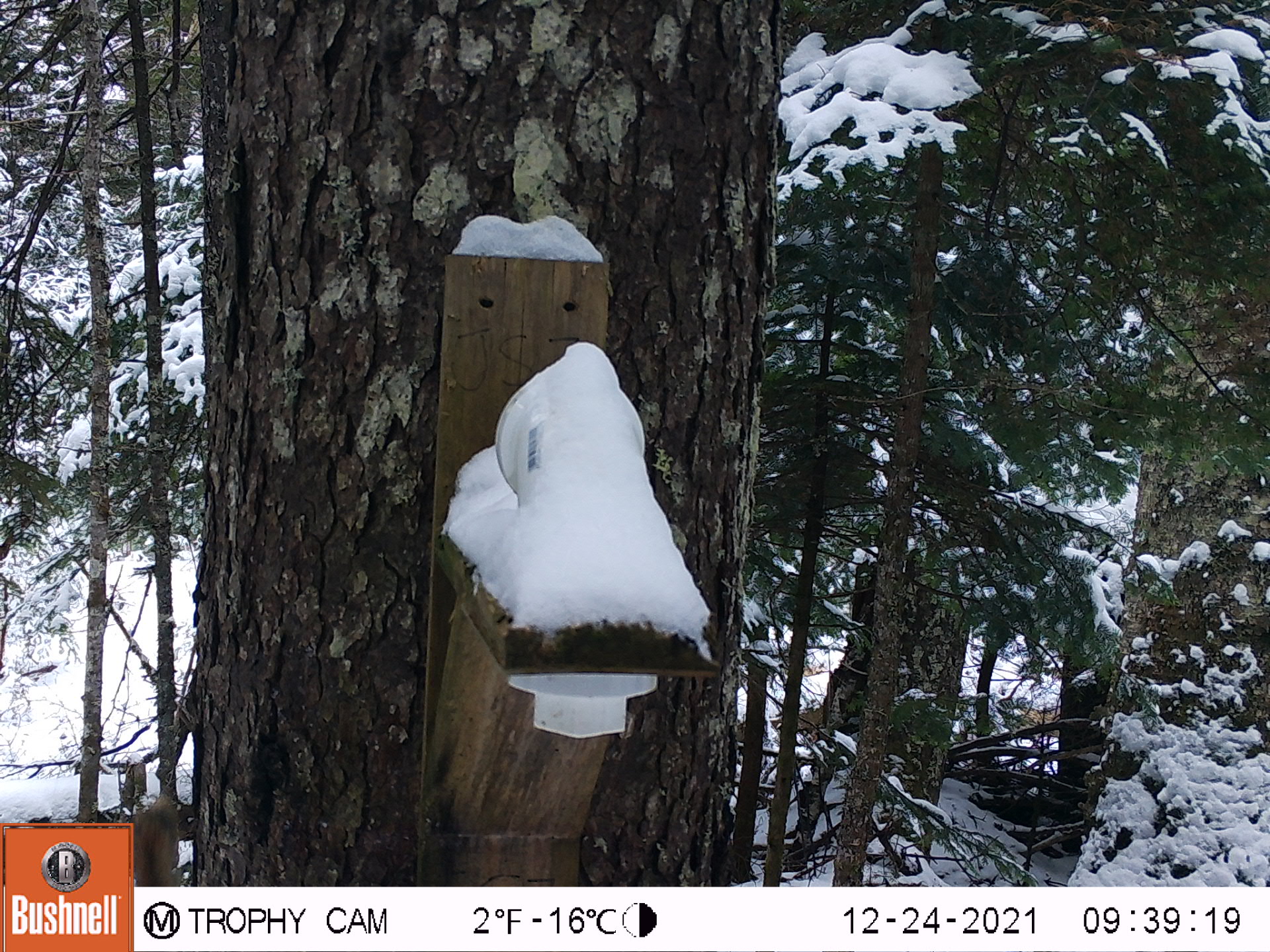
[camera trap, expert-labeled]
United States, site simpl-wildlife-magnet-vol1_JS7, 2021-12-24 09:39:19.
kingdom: Animalia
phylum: Chordata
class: Mammalia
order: Rodentia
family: Sciuridae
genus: Tamiasciurus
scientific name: Tamiasciurus hudsonicus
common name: red squirrel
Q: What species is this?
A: Red squirrel (Tamiasciurus hudsonicus).